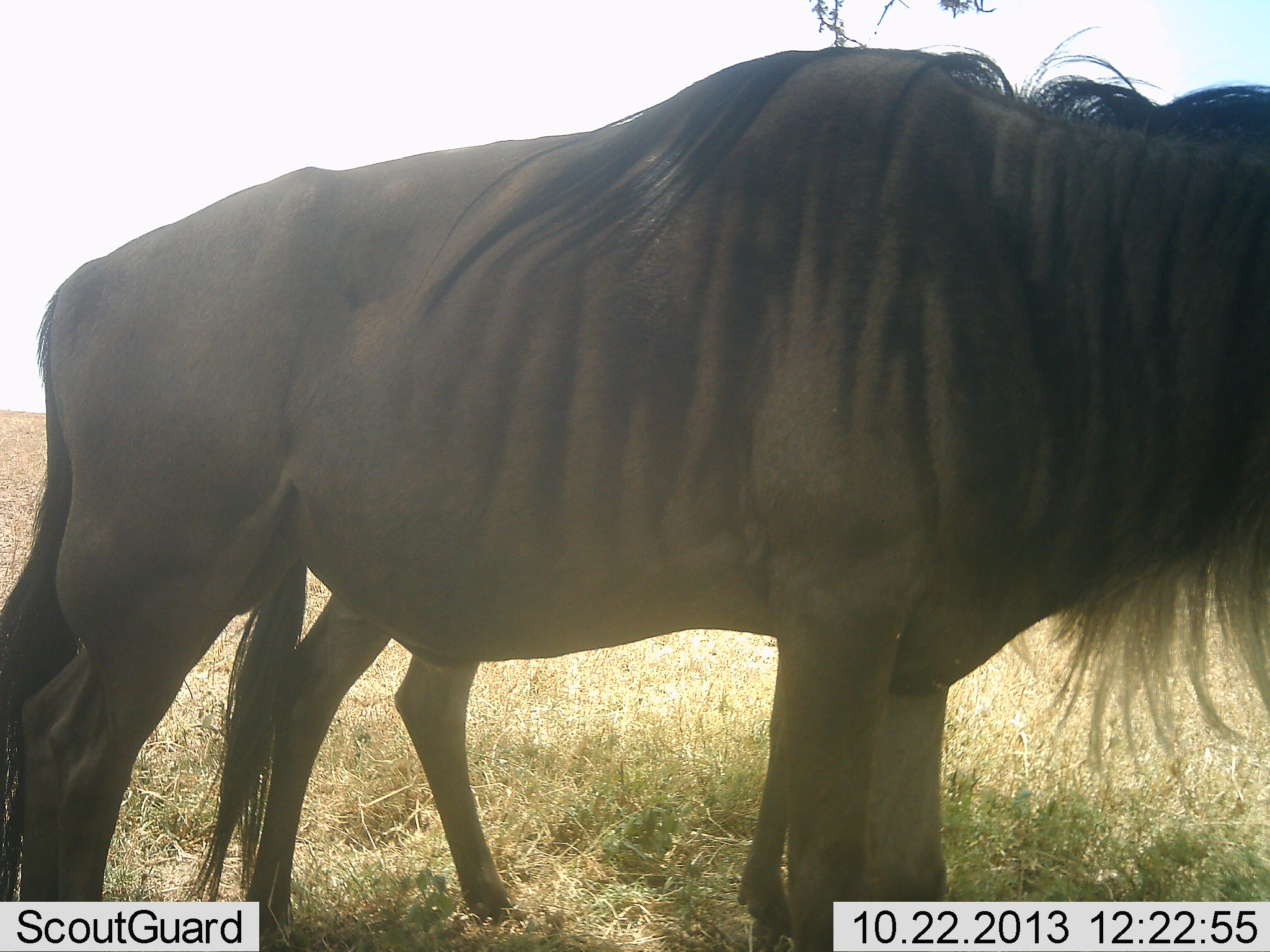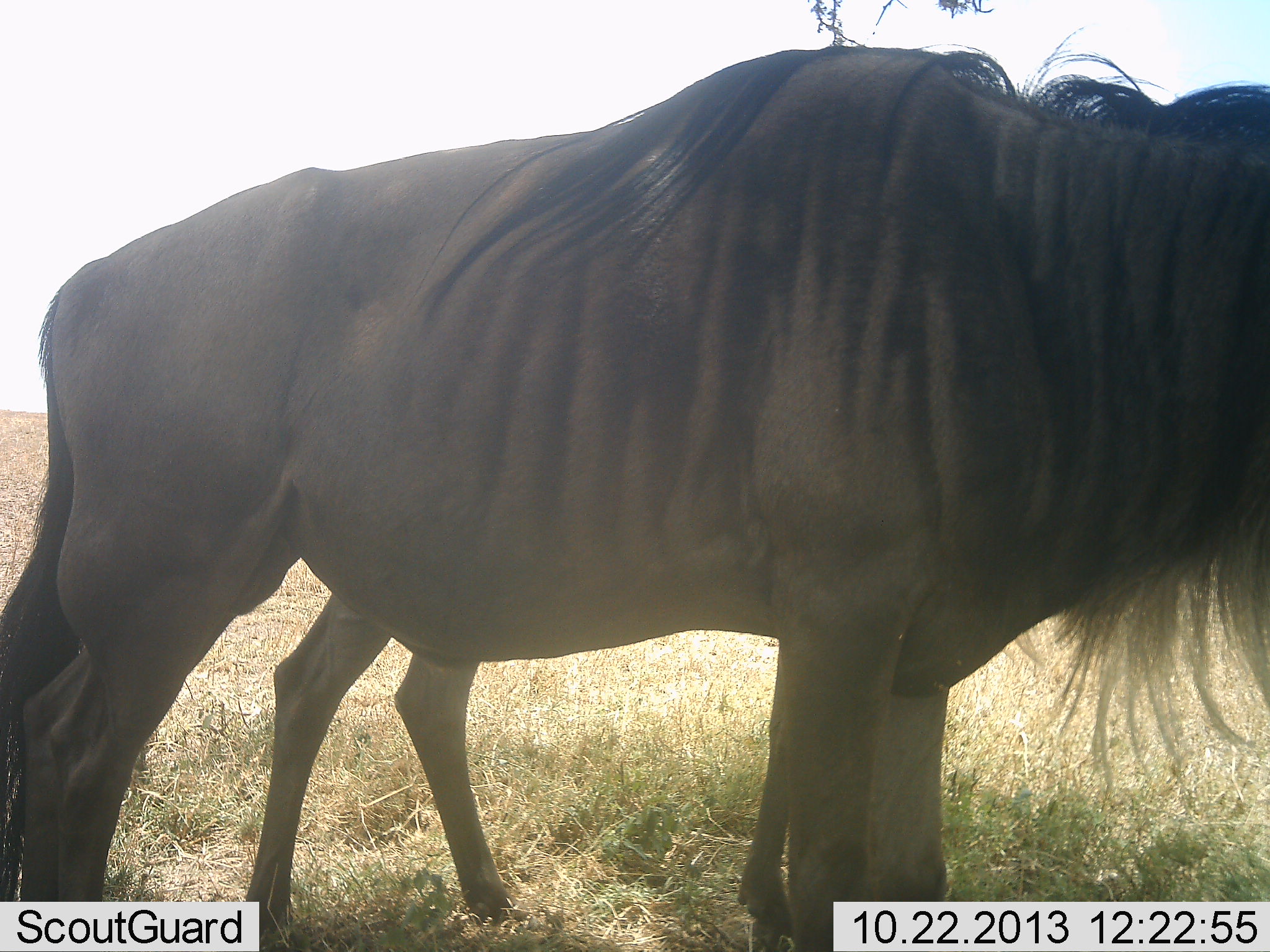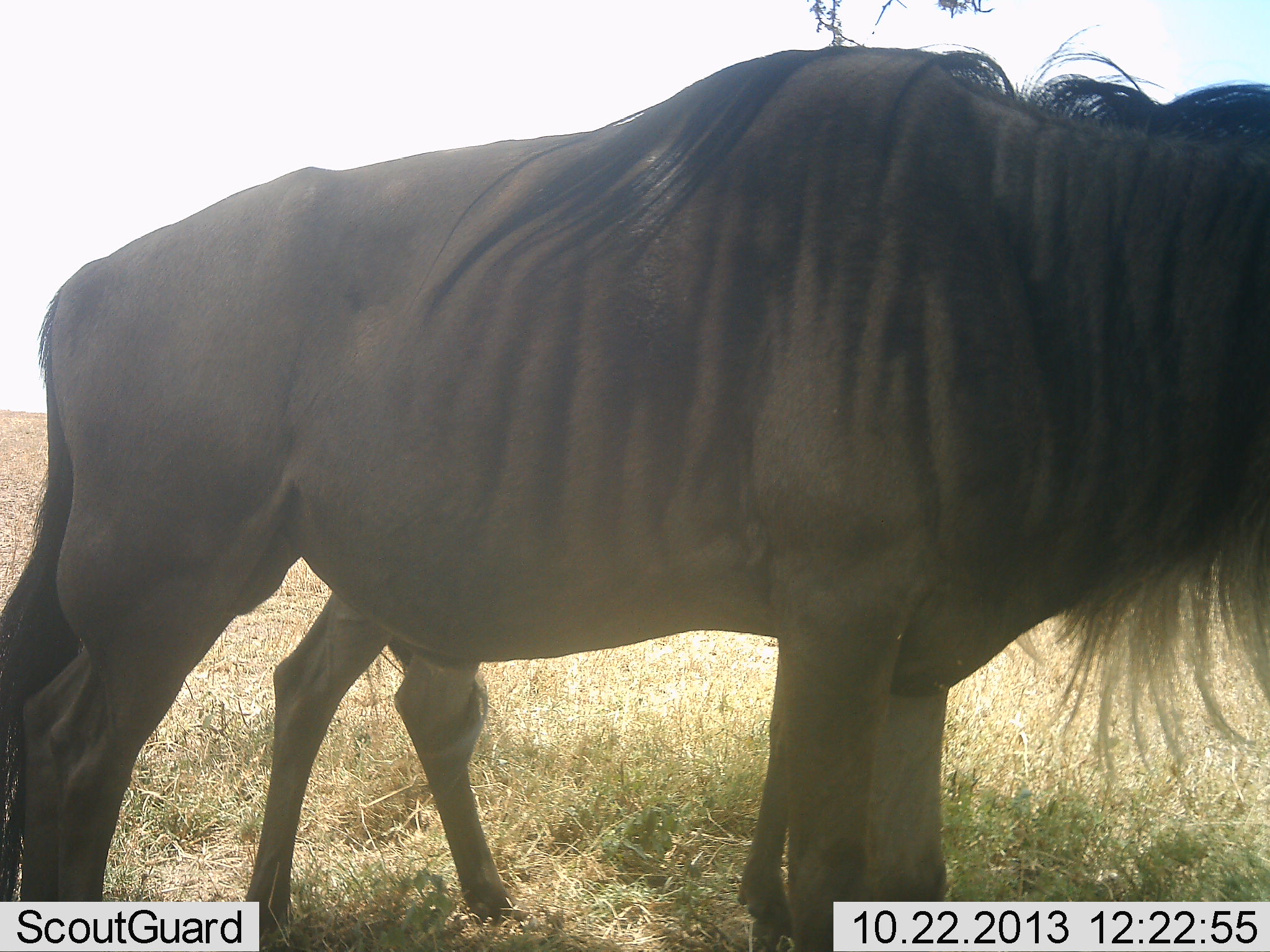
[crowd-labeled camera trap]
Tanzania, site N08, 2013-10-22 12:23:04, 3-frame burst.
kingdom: Animalia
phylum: Chordata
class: Mammalia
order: Artiodactyla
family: Bovidae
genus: Connochaetes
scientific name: Connochaetes taurinus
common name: blue wildebeest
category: wildebeest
Wildebeest (blue wildebeest) (Connochaetes taurinus), count 2. Behavior (volunteer vote fractions): standing 95%, resting 5%, moving 0%, interacting 0%. Young present (vote fraction): 15%. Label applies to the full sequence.